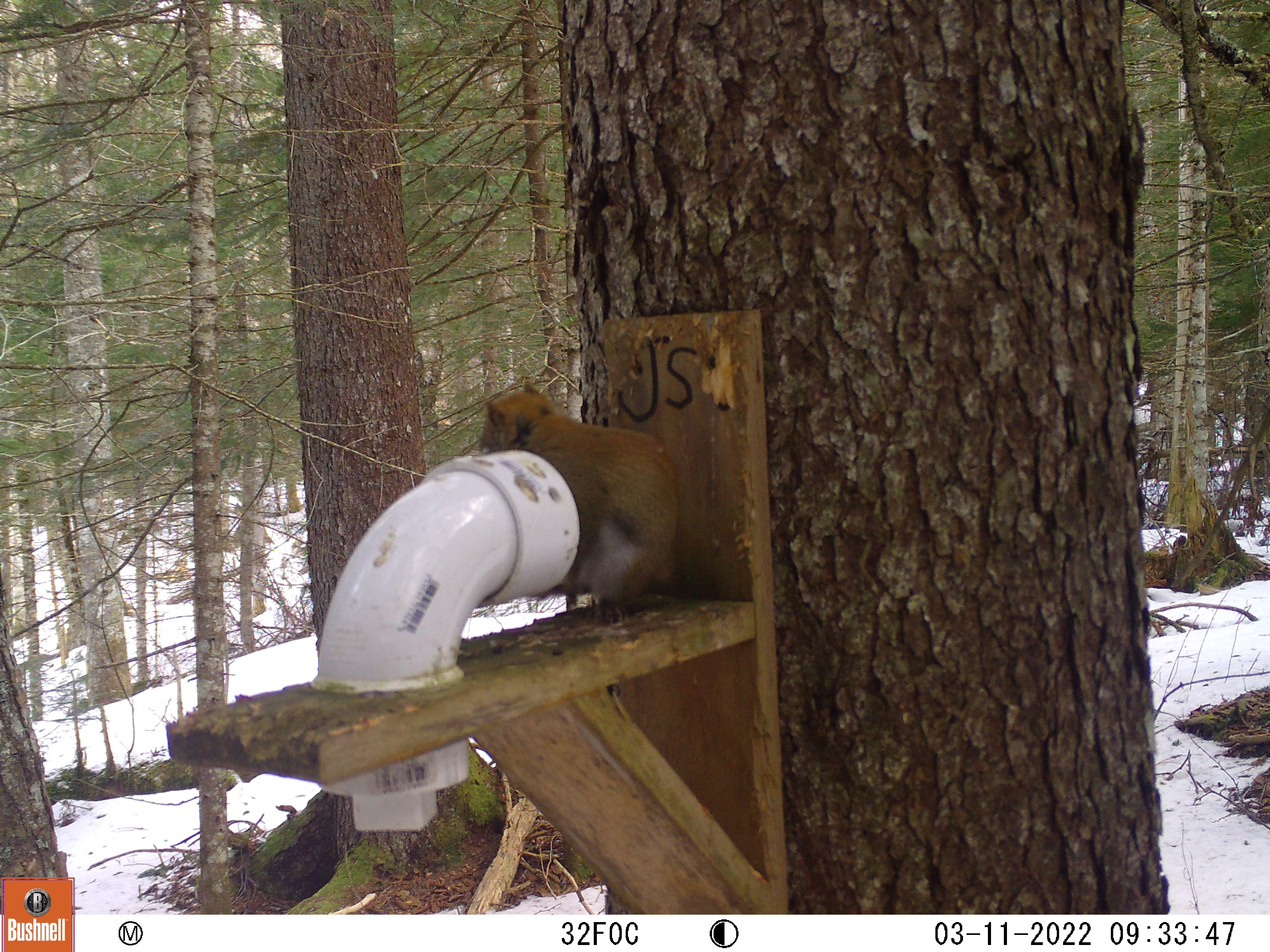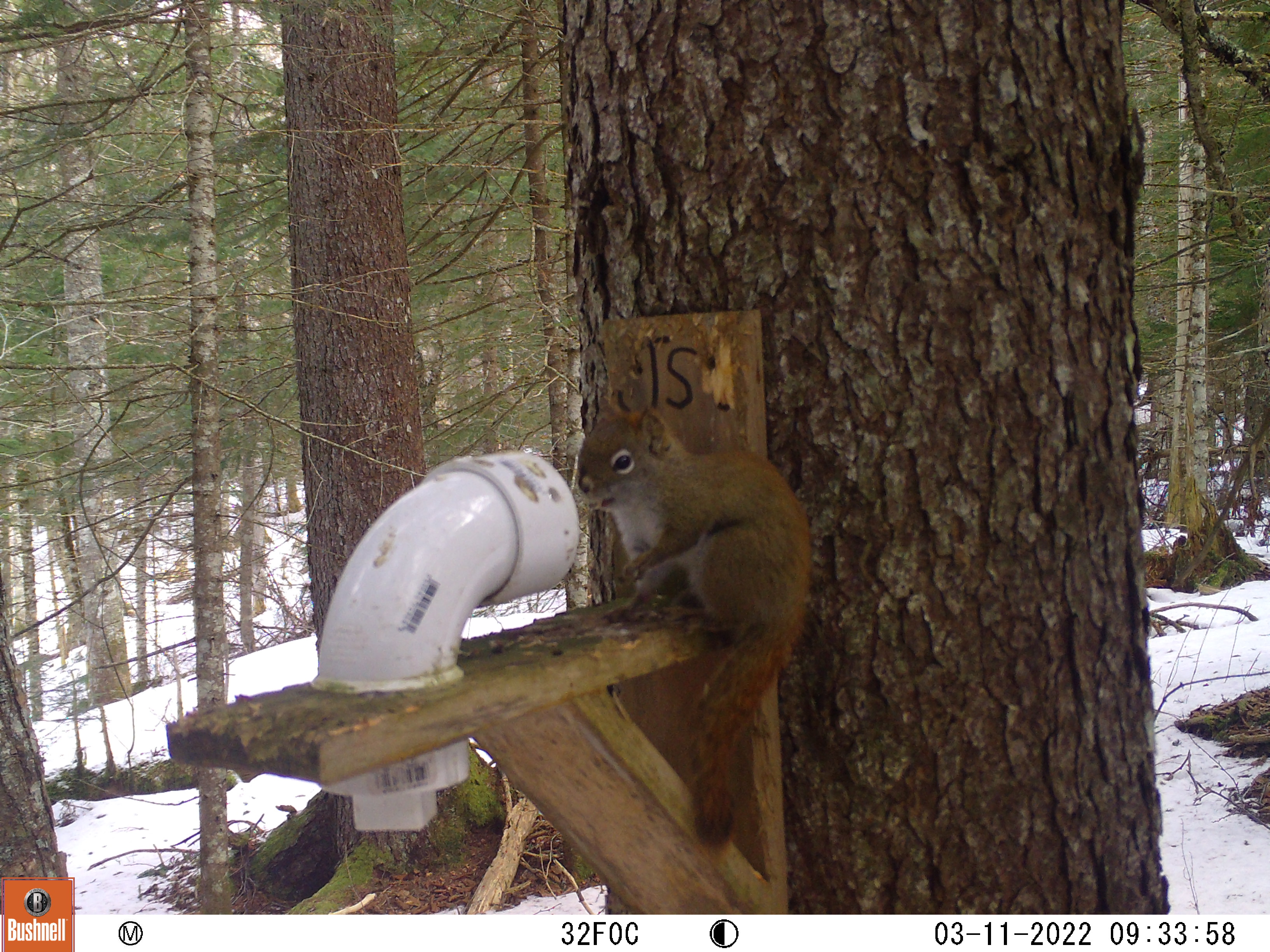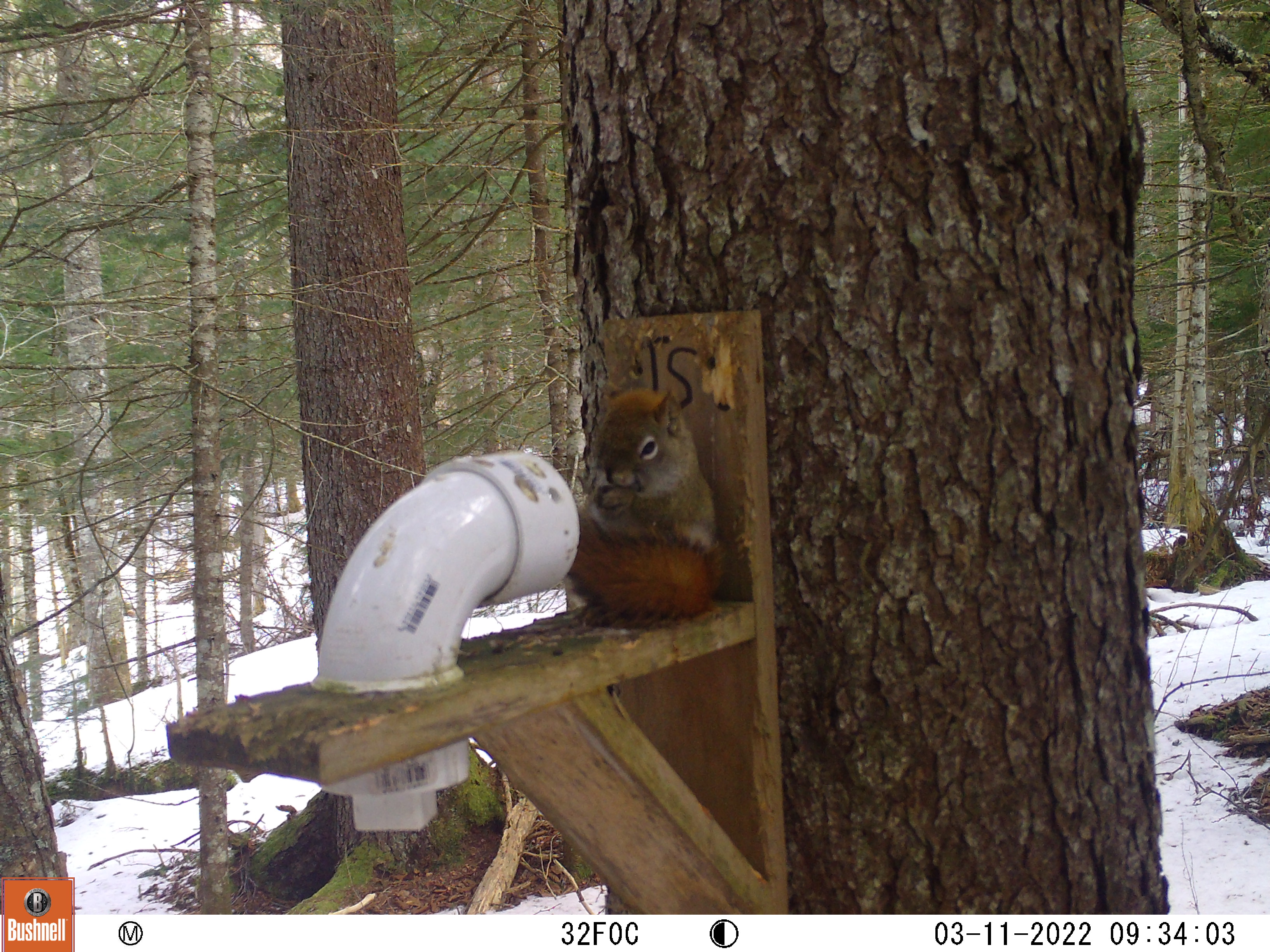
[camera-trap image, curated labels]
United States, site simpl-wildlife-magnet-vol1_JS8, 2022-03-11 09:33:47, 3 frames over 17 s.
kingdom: Animalia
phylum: Chordata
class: Mammalia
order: Rodentia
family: Sciuridae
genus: Tamiasciurus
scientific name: Tamiasciurus hudsonicus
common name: red squirrel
Red squirrel (Tamiasciurus hudsonicus).